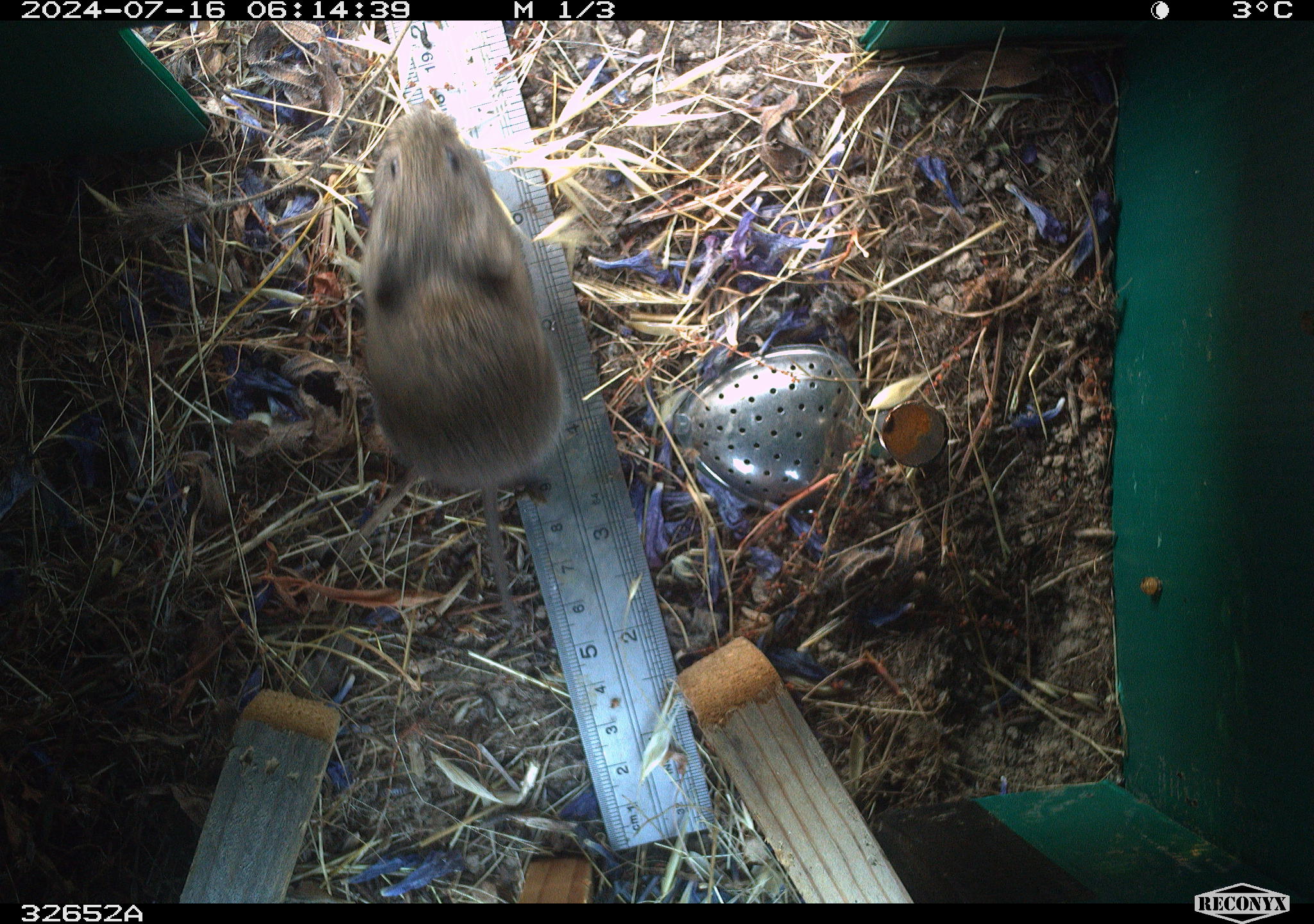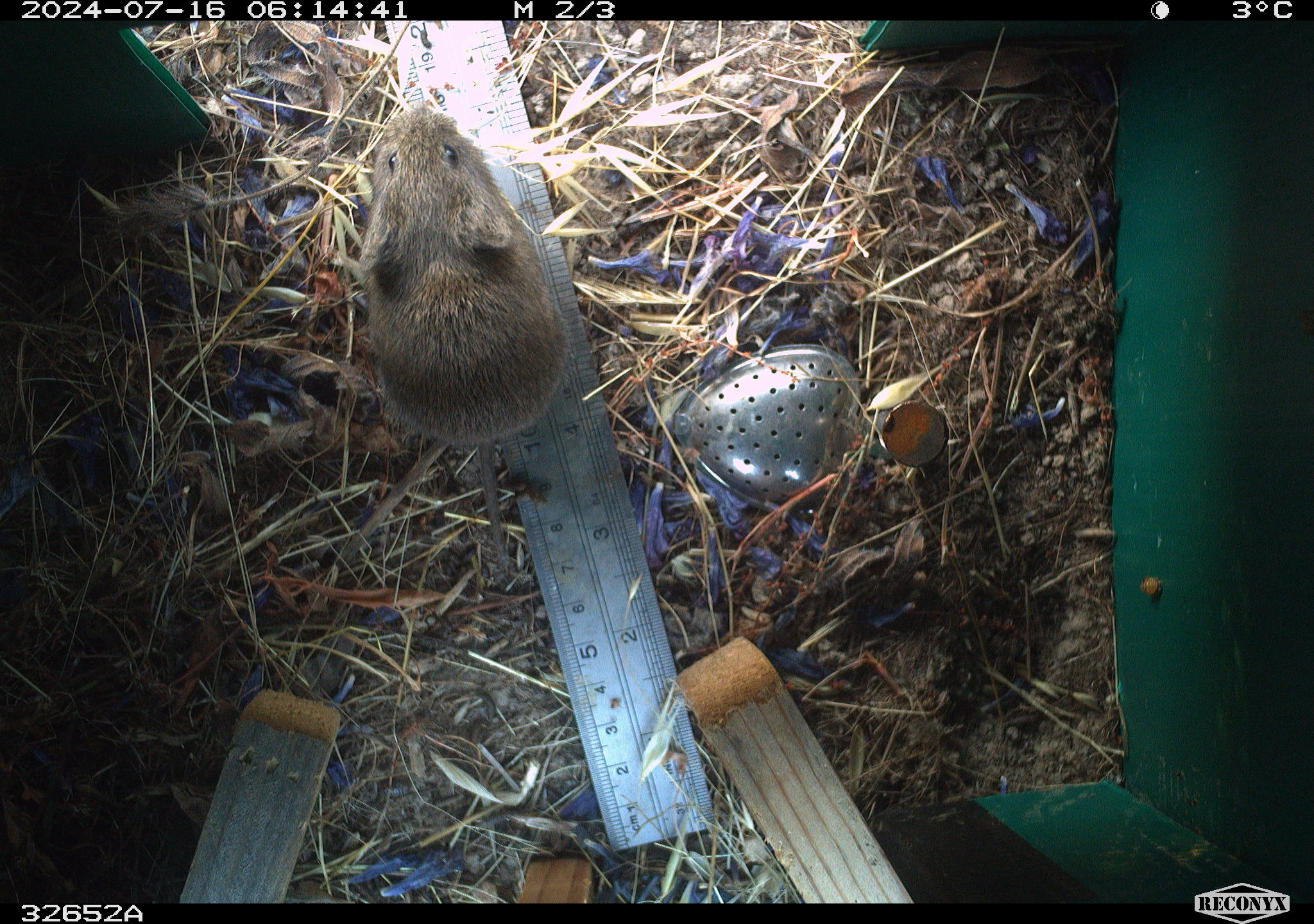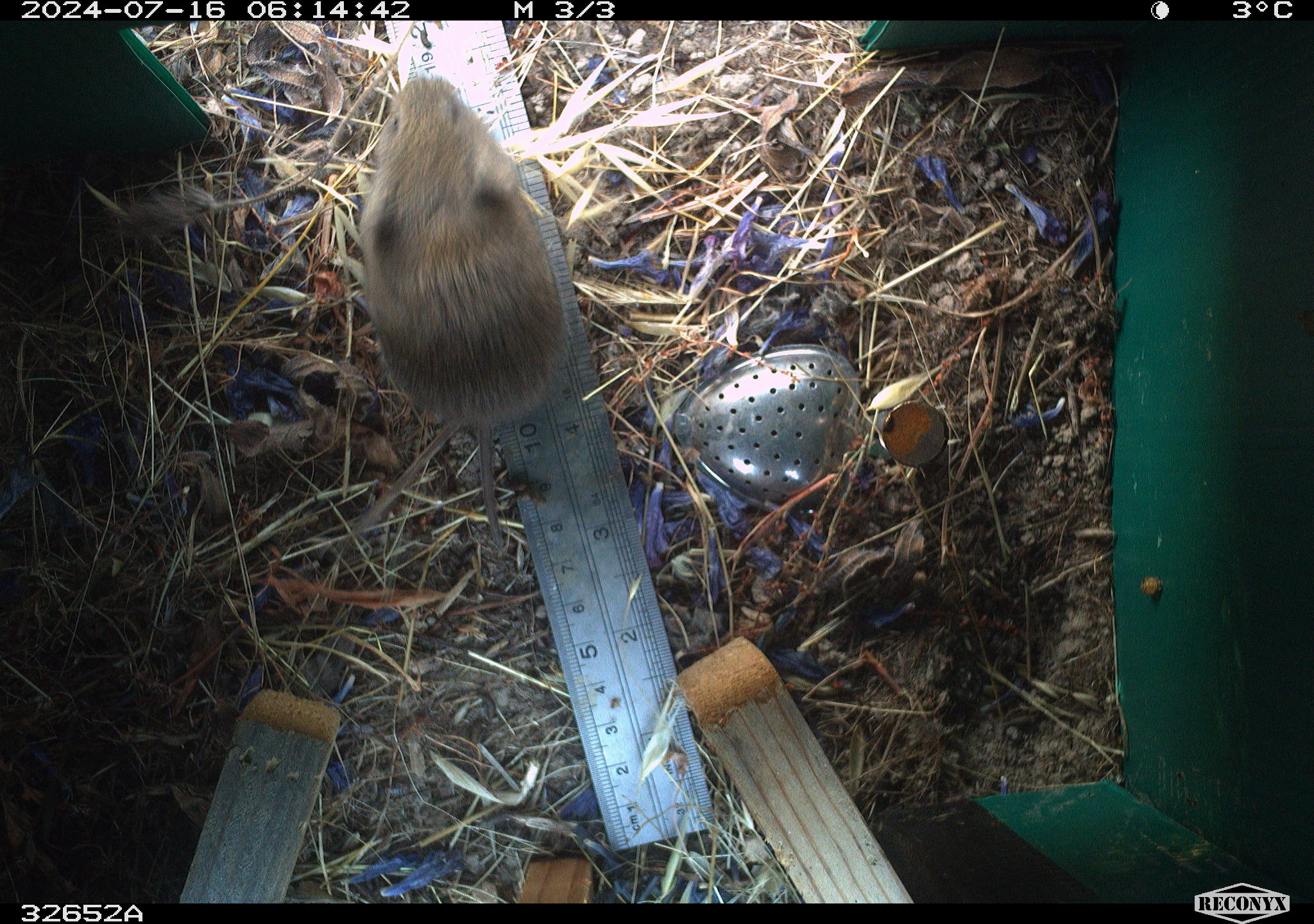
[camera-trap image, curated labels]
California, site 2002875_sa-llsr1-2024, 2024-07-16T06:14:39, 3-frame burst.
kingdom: Animalia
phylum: Chordata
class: Mammalia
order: Rodentia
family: Cricetidae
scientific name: Arvicolinae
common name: voles, lemmings, and muskrats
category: arvicolinae subfamily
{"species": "arvicolinae subfamily (voles, lemmings, and muskrats) (Arvicolinae)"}